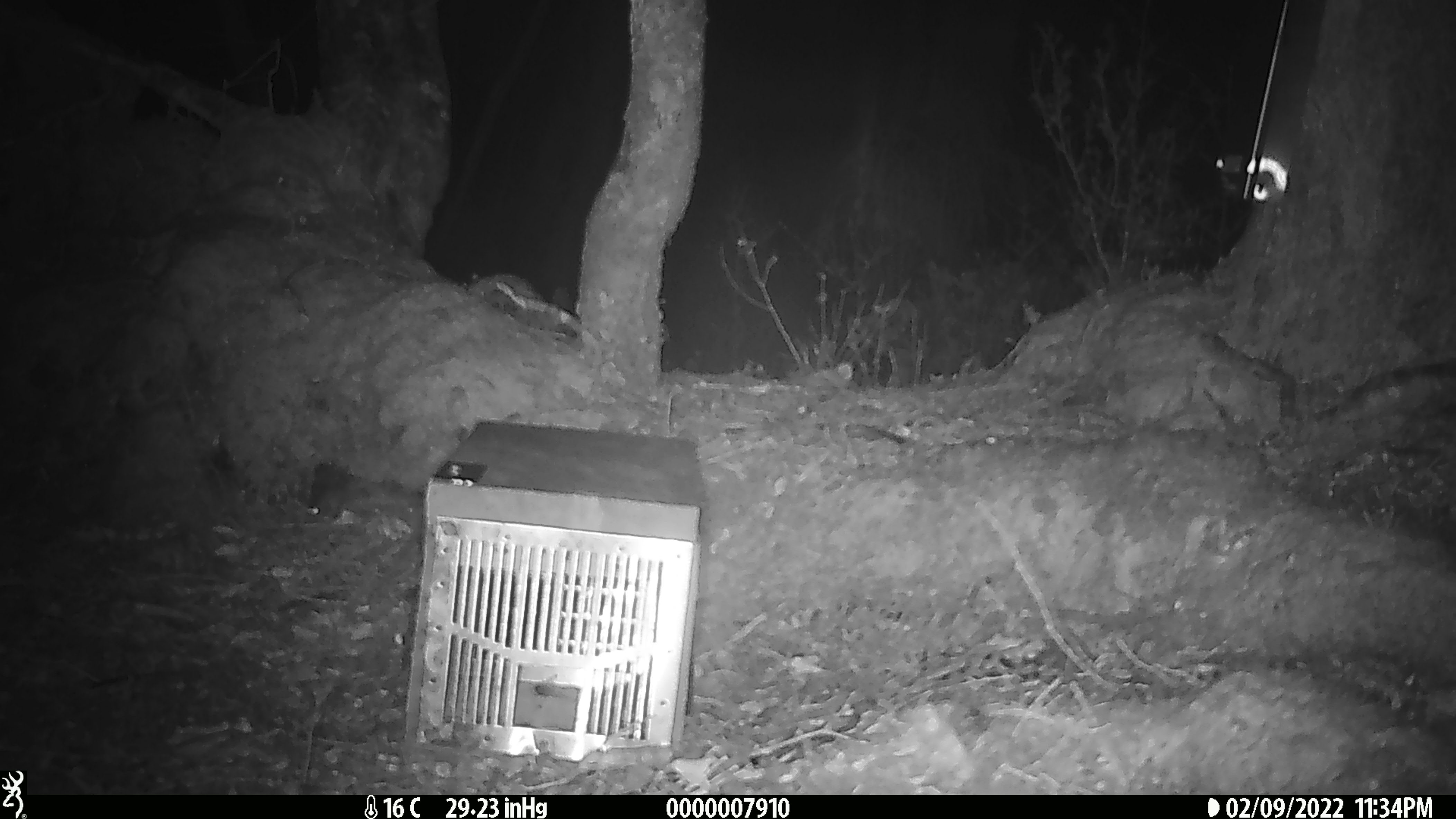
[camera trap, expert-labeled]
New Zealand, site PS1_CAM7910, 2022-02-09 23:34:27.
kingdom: Animalia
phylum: Chordata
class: Mammalia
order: Rodentia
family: Muridae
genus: Mus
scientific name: Mus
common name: mouse